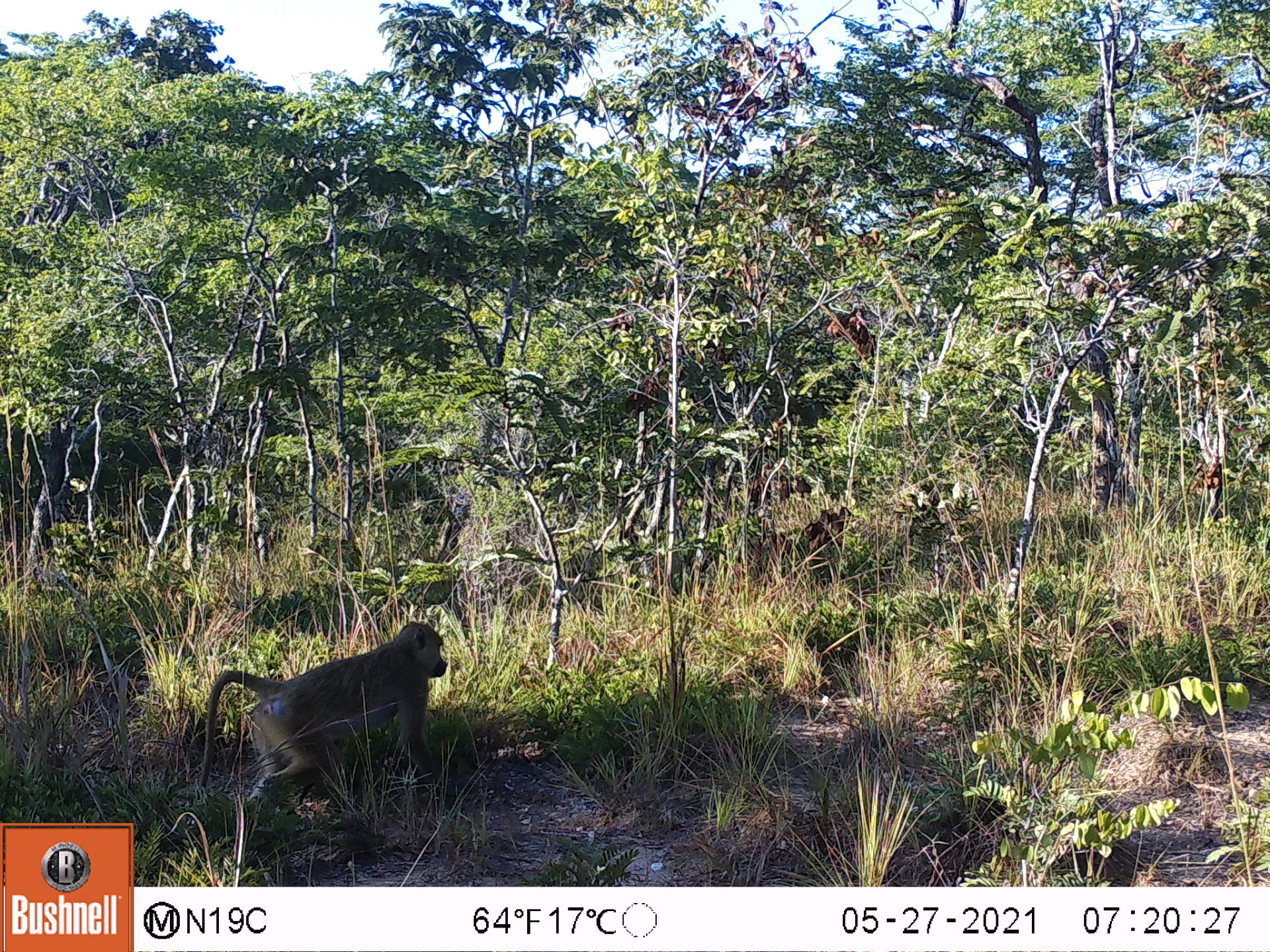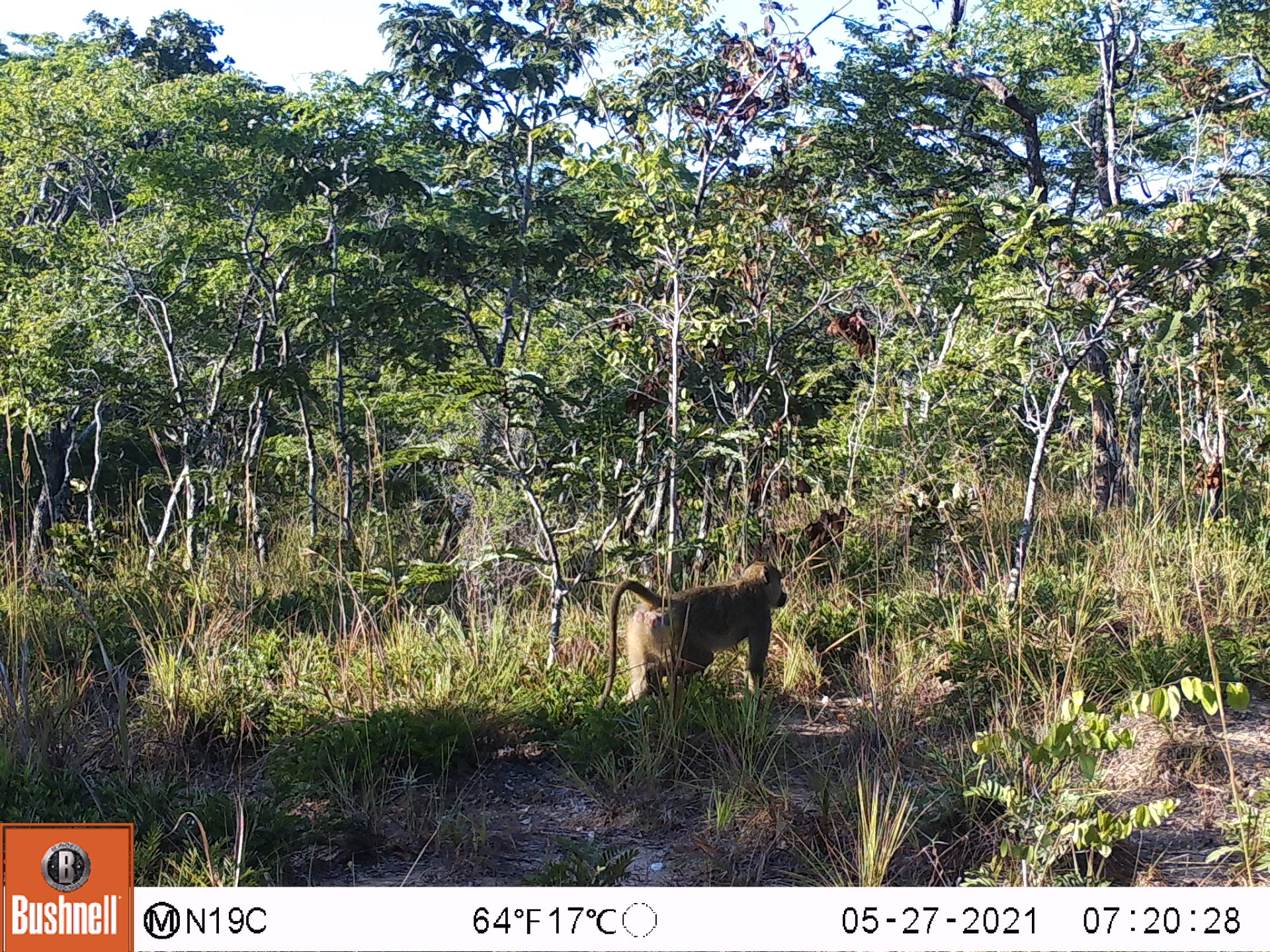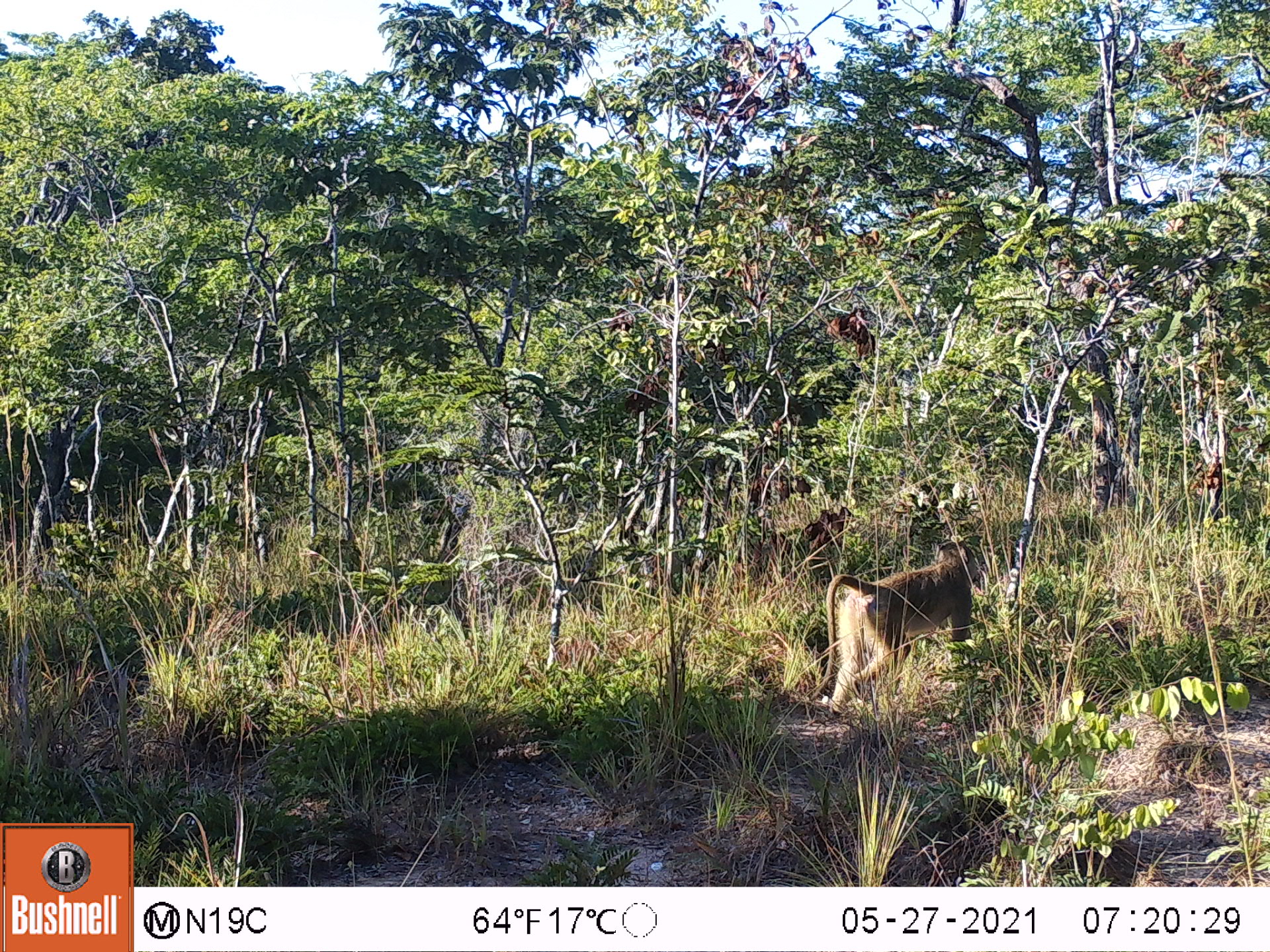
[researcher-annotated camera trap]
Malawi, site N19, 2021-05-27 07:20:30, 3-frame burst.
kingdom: Animalia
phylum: Chordata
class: Mammalia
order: Primates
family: Cercopithecidae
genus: Papio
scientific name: Papio cynocephalus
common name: yellow baboon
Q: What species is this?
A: Yellow baboon (Papio cynocephalus).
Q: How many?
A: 1.